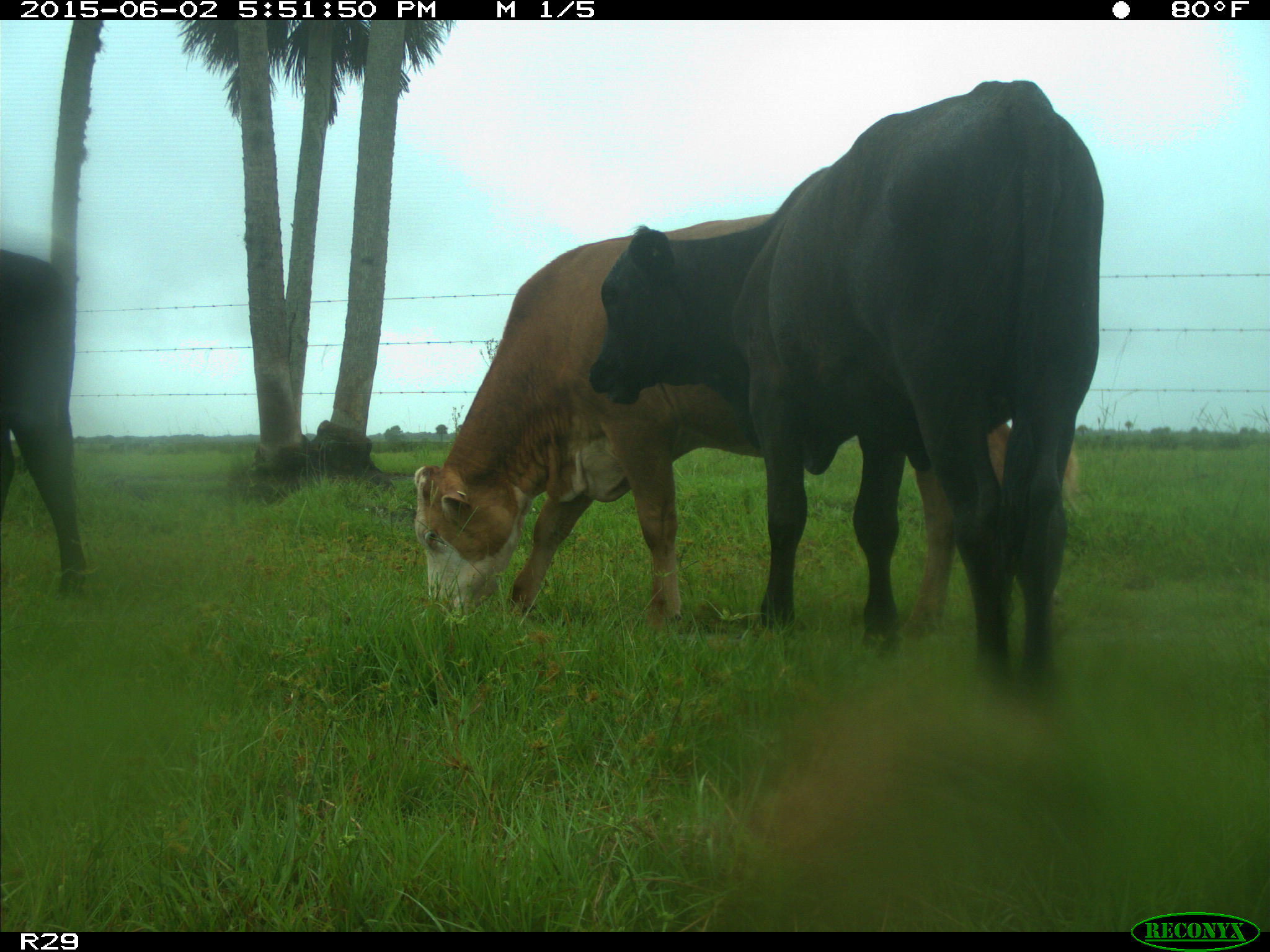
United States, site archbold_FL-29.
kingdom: Animalia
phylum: Chordata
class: Mammalia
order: Artiodactyla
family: Bovidae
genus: Bos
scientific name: Bos taurus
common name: domestic cow